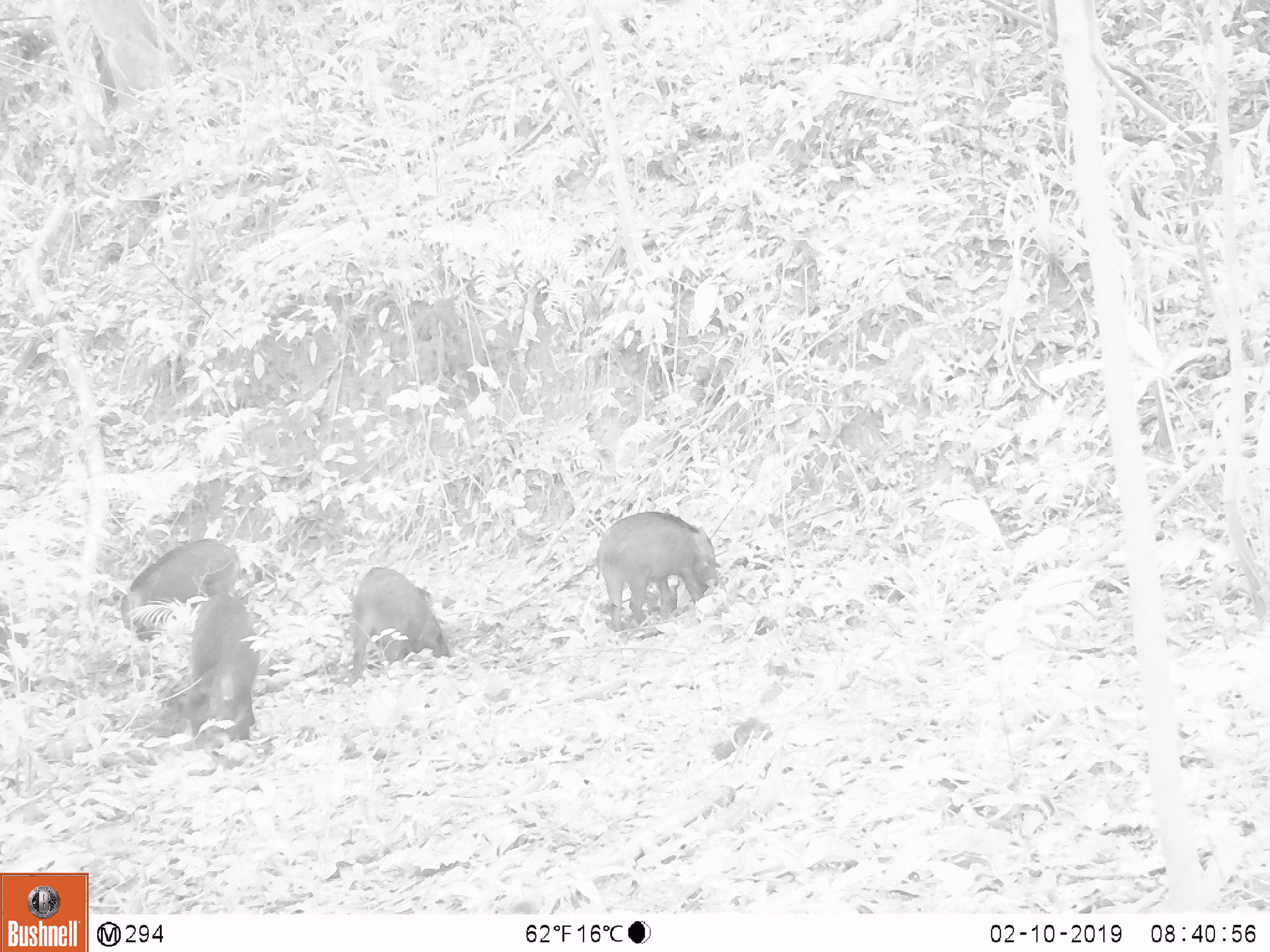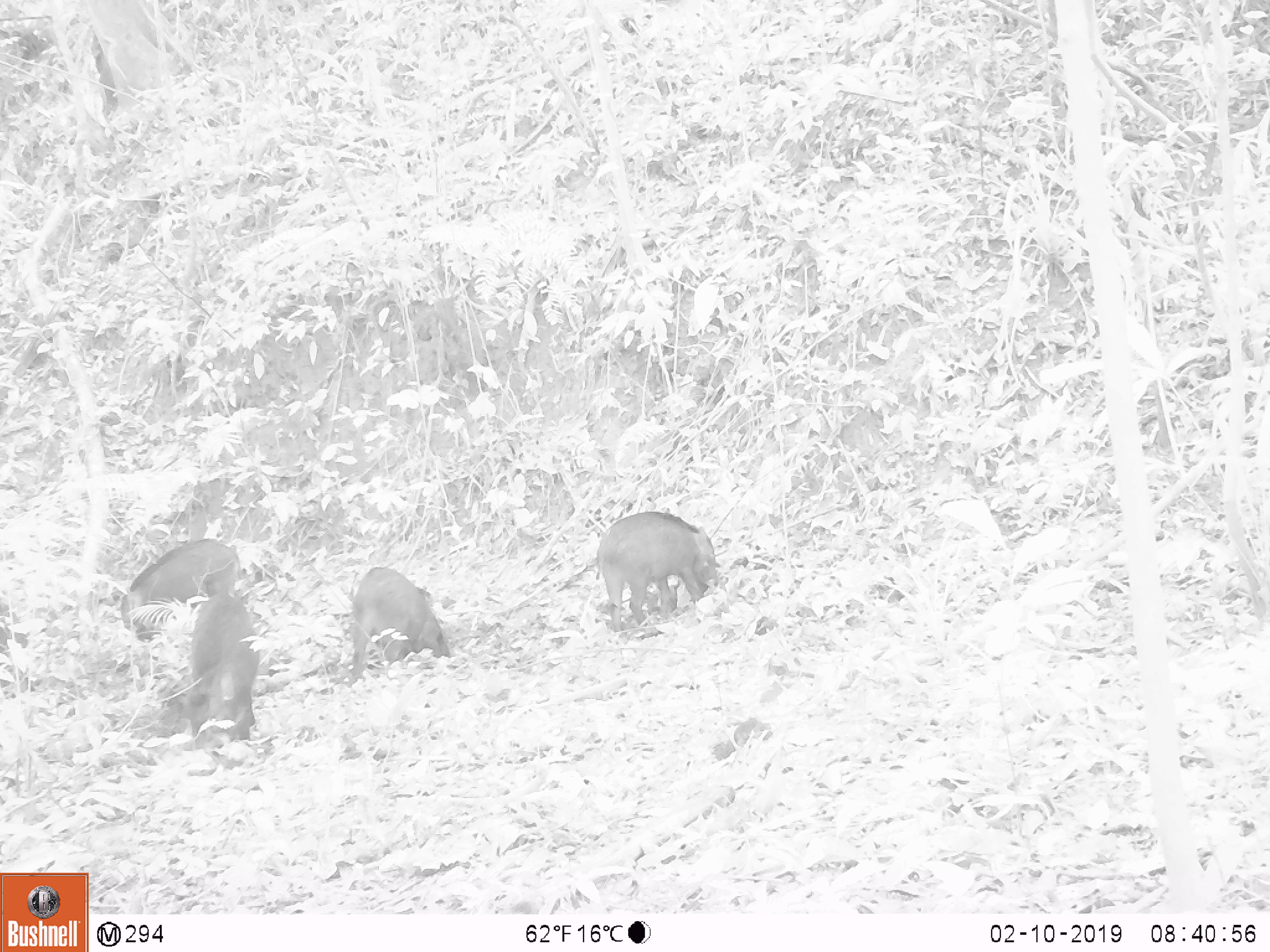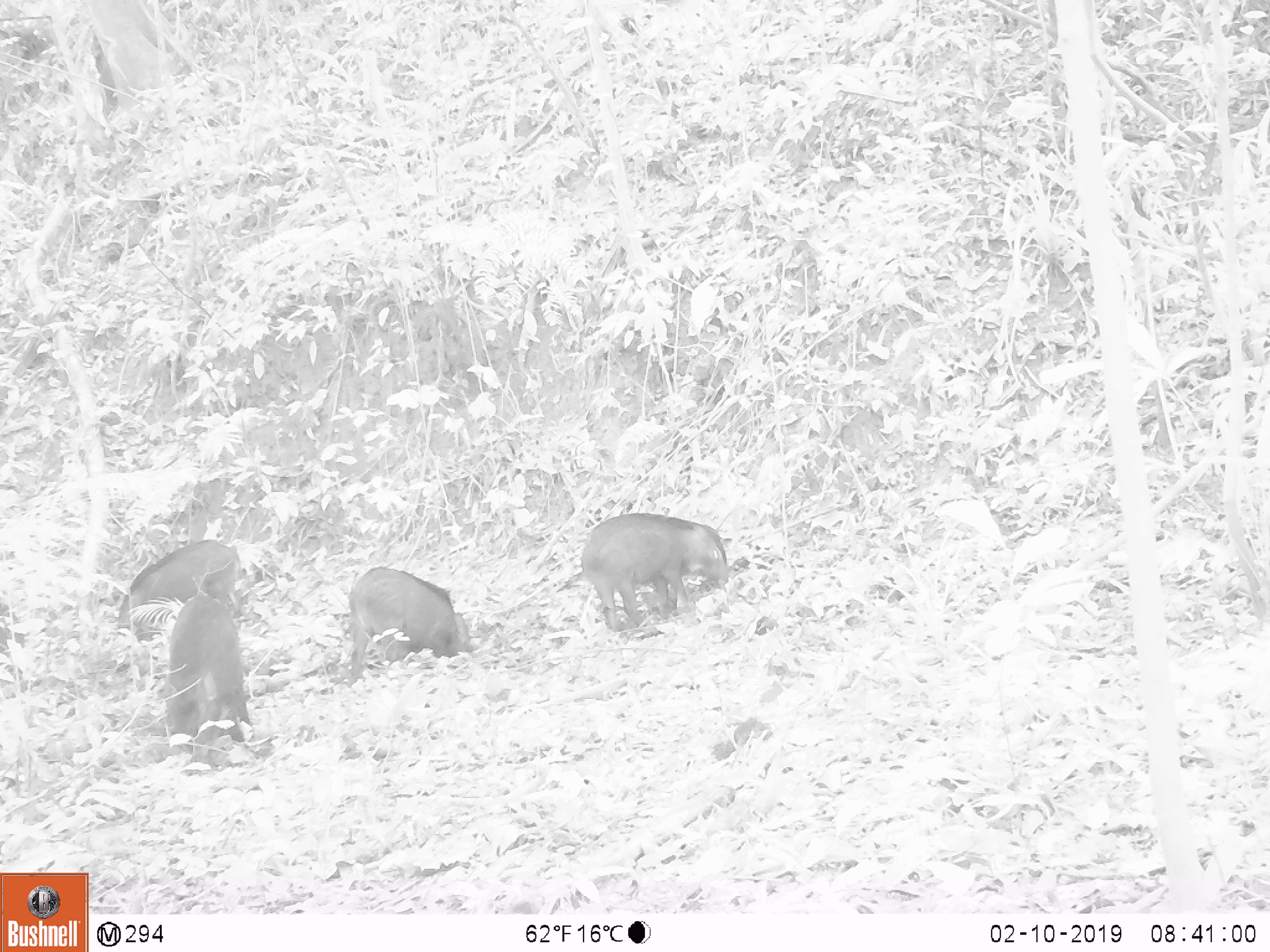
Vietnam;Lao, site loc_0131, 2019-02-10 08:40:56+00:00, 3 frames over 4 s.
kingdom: Animalia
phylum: Chordata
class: Aves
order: Galliformes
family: Phasianidae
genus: Gallus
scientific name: Gallus gallus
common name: red junglefowl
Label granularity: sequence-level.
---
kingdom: Animalia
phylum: Chordata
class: Mammalia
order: Artiodactyla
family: Suidae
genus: Sus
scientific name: Sus scrofa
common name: eurasian wild pig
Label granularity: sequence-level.